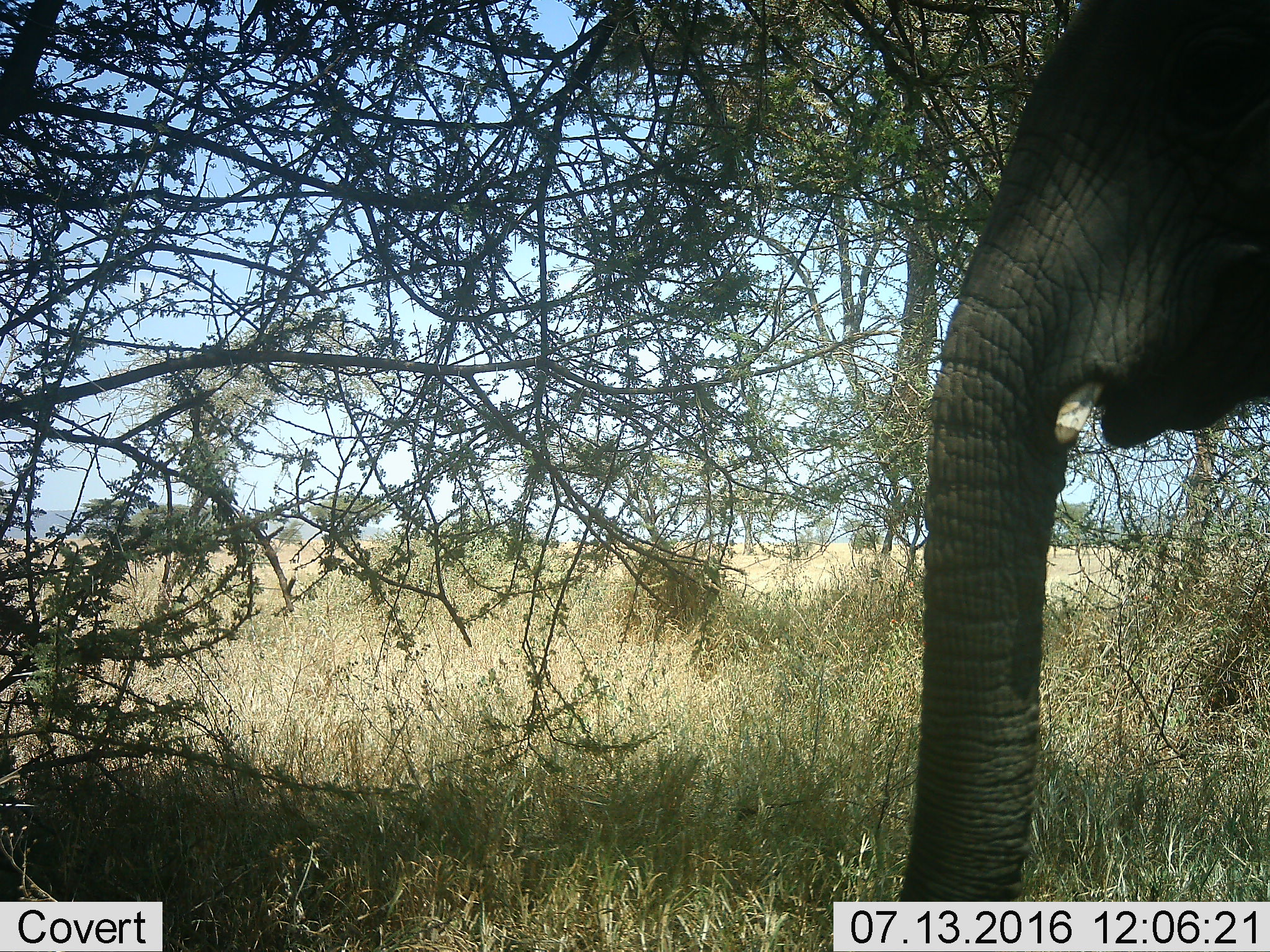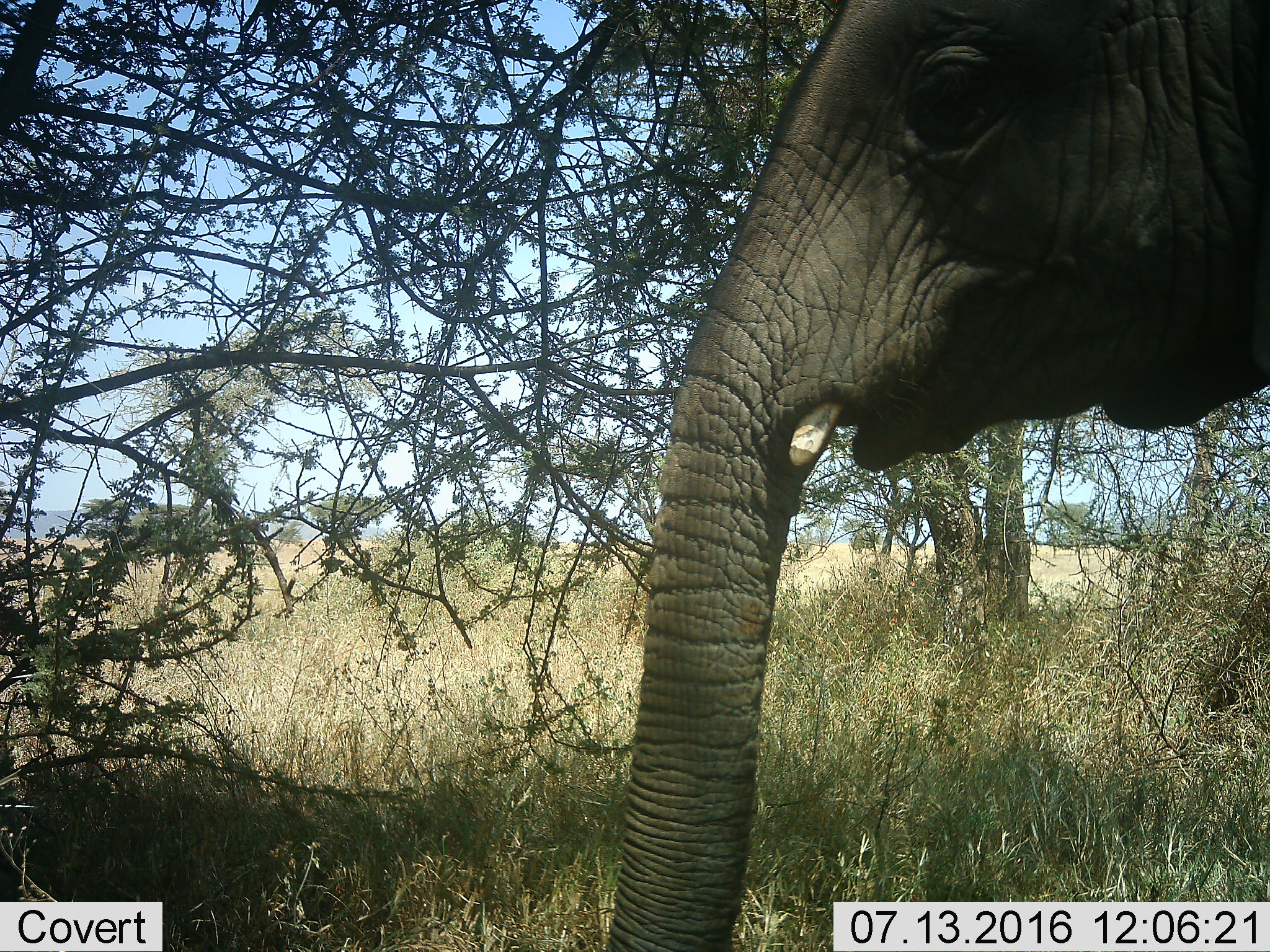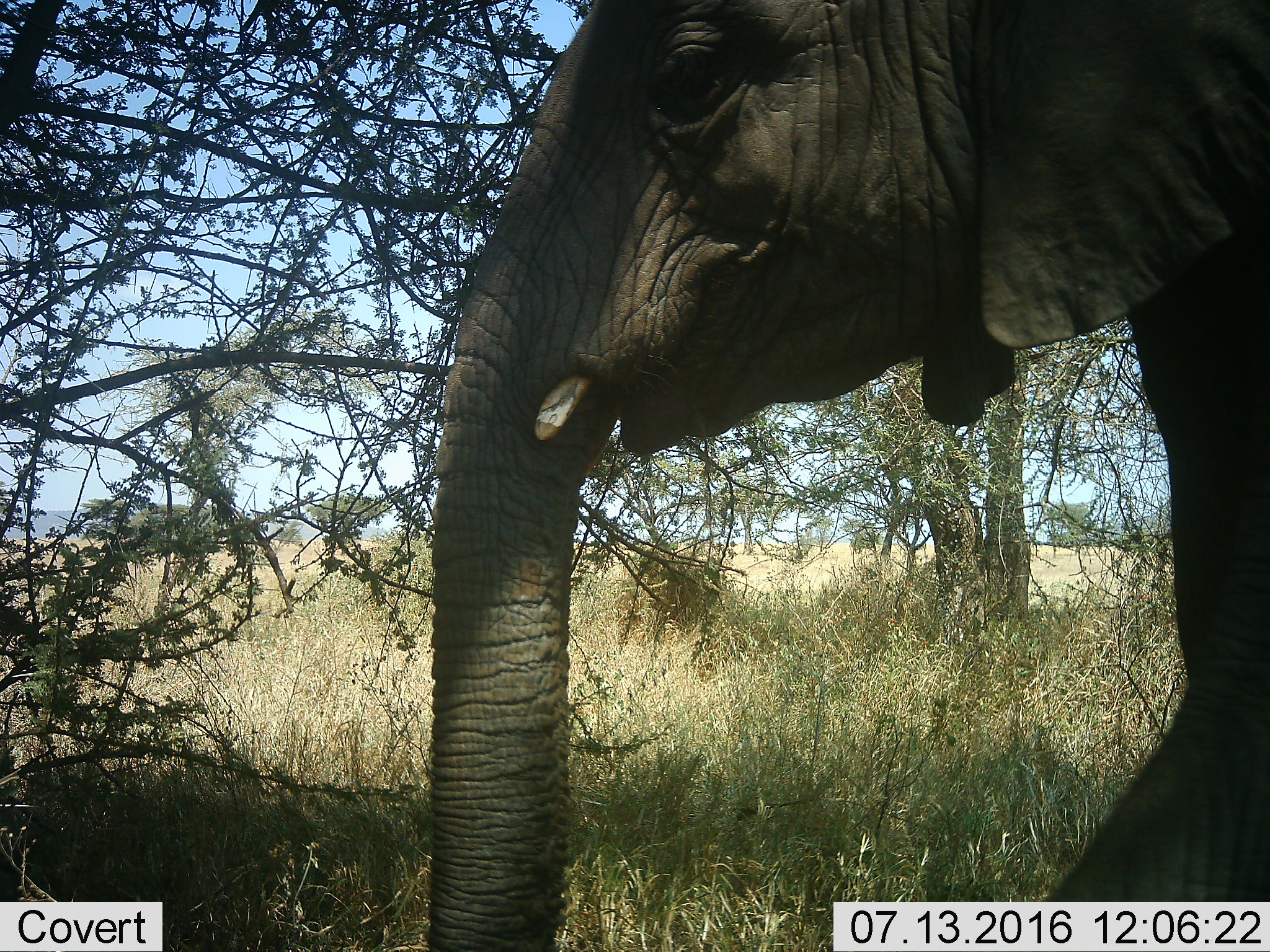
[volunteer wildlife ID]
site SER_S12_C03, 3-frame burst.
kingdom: Animalia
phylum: Chordata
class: Mammalia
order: Proboscidea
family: Elephantidae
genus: Loxodonta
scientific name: Loxodonta africana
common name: african bush elephant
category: elephant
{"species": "elephant (african bush elephant) (Loxodonta africana)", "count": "1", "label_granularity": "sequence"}